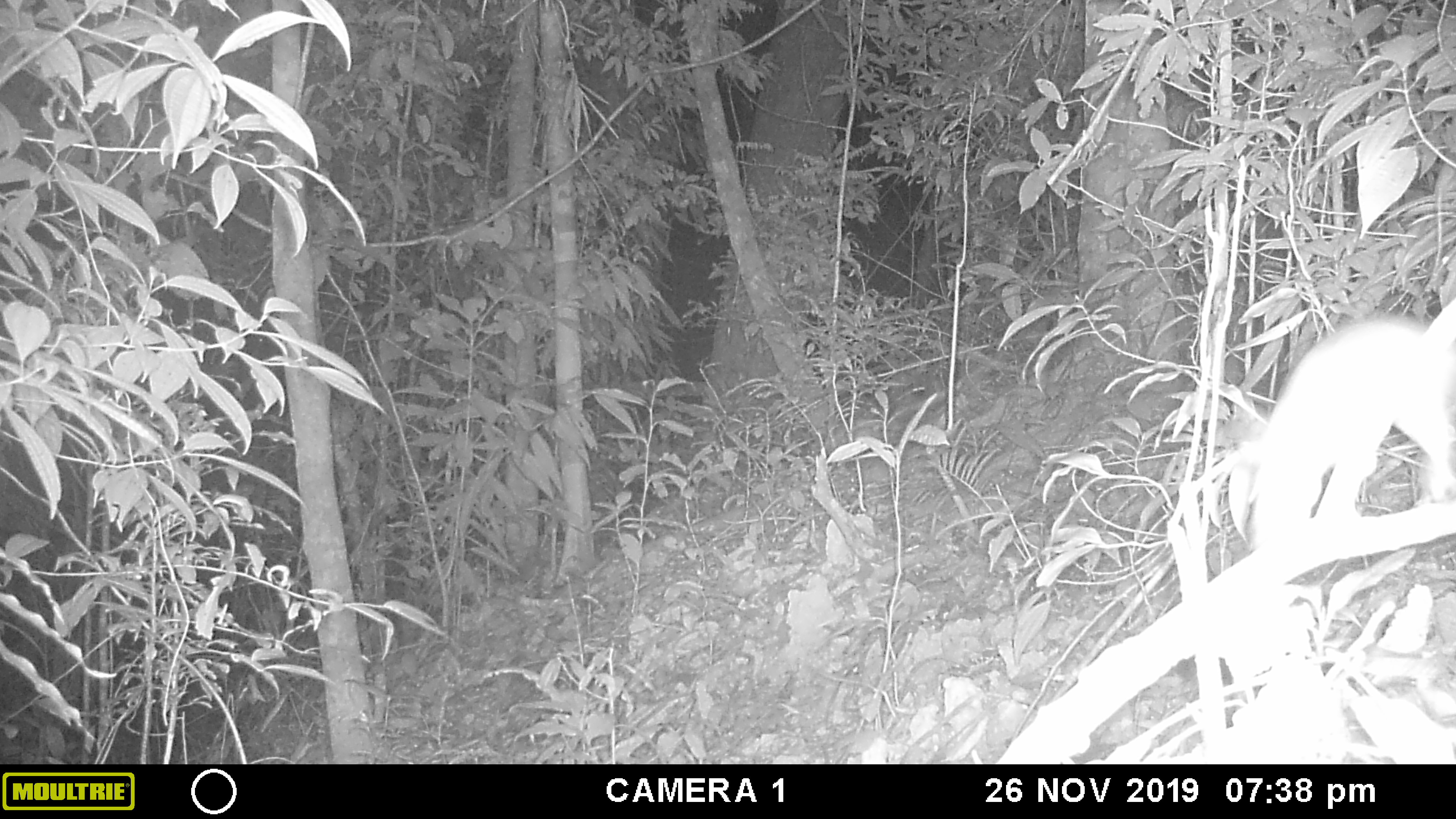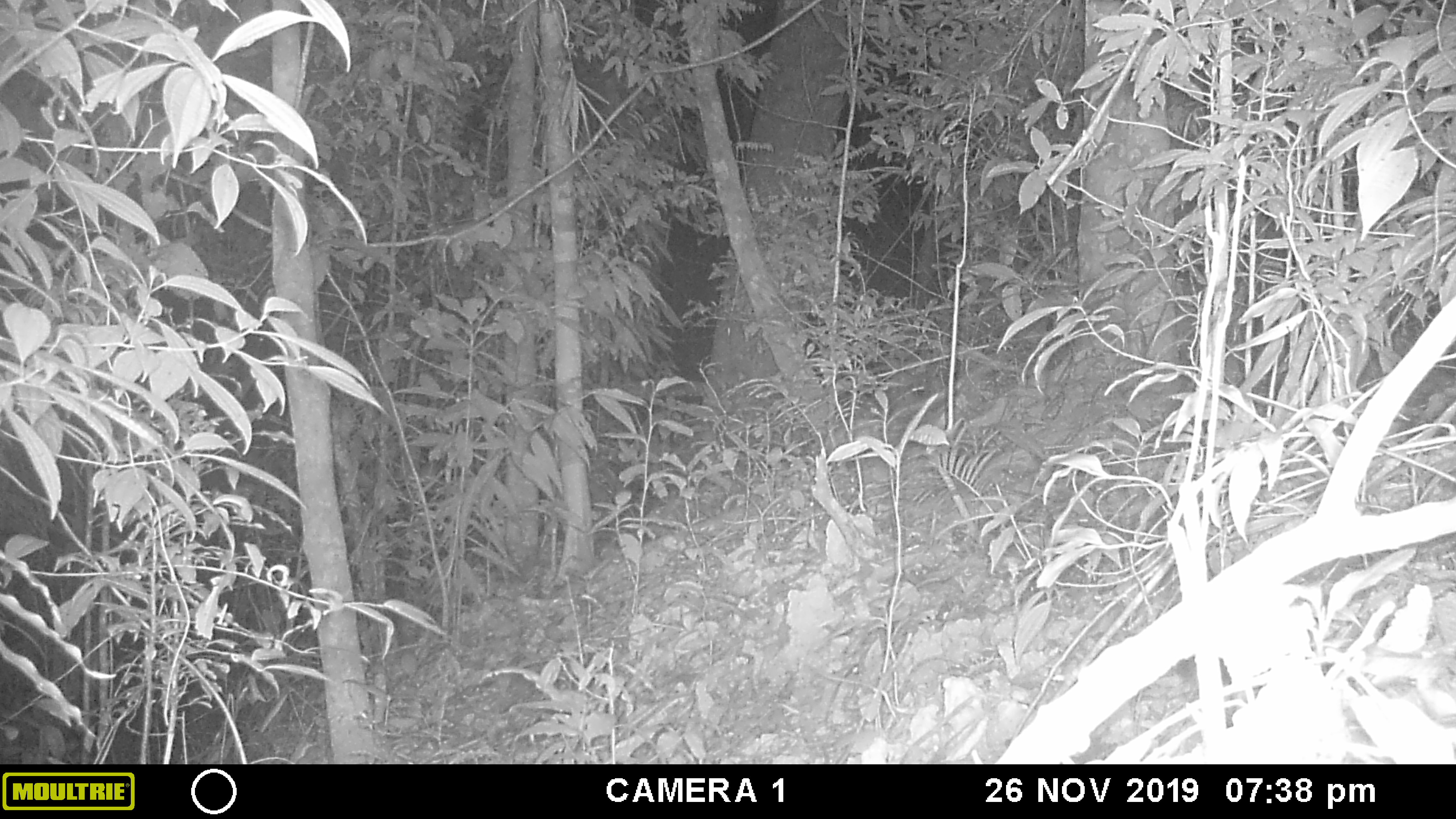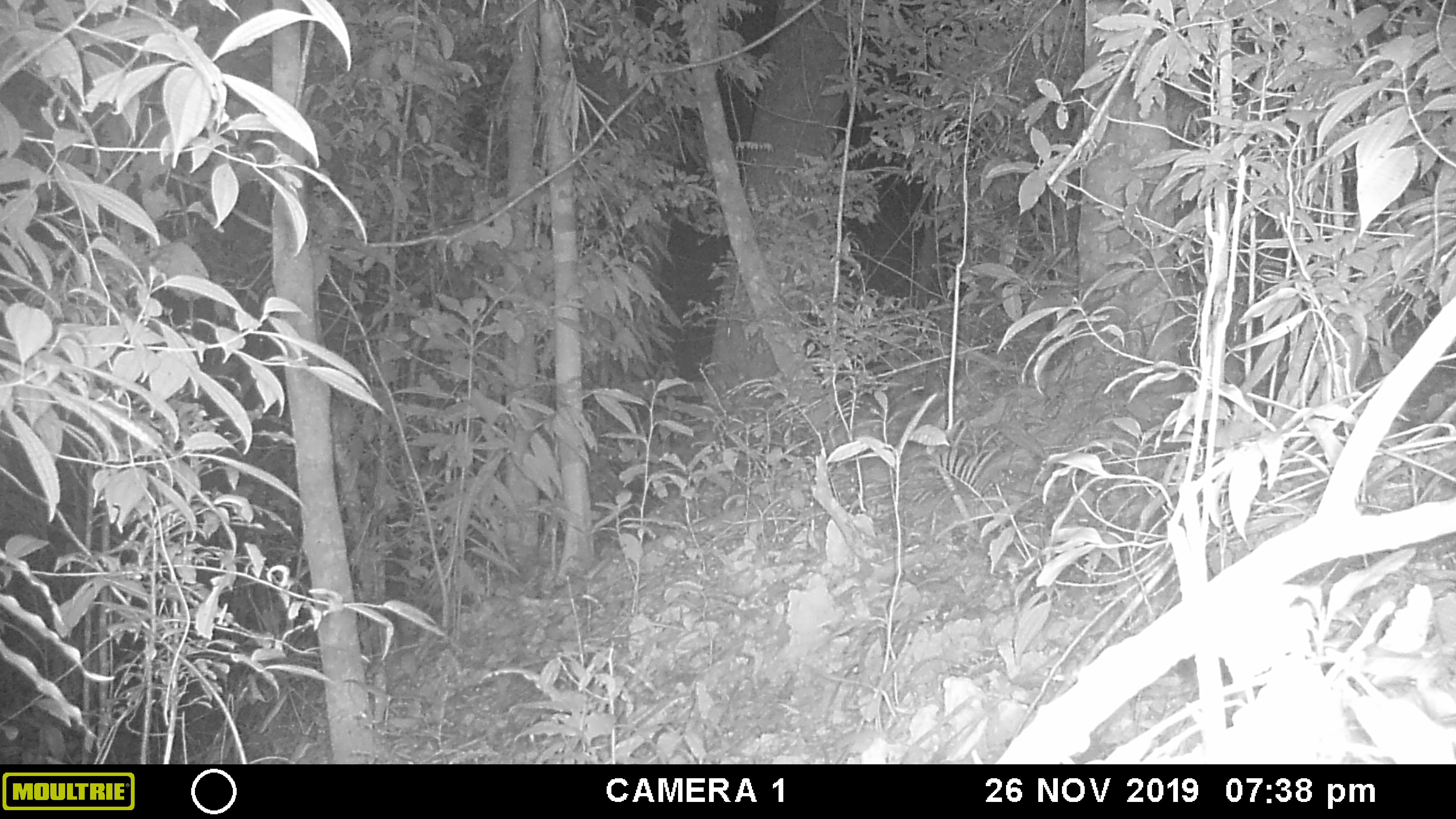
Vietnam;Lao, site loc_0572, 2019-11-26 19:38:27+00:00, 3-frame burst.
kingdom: Animalia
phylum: Chordata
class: Mammalia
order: Rodentia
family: Muridae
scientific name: Muridae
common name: old-world mice and rats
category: unidentified murid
Unidentified murid (old-world mice and rats) (Muridae). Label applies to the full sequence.